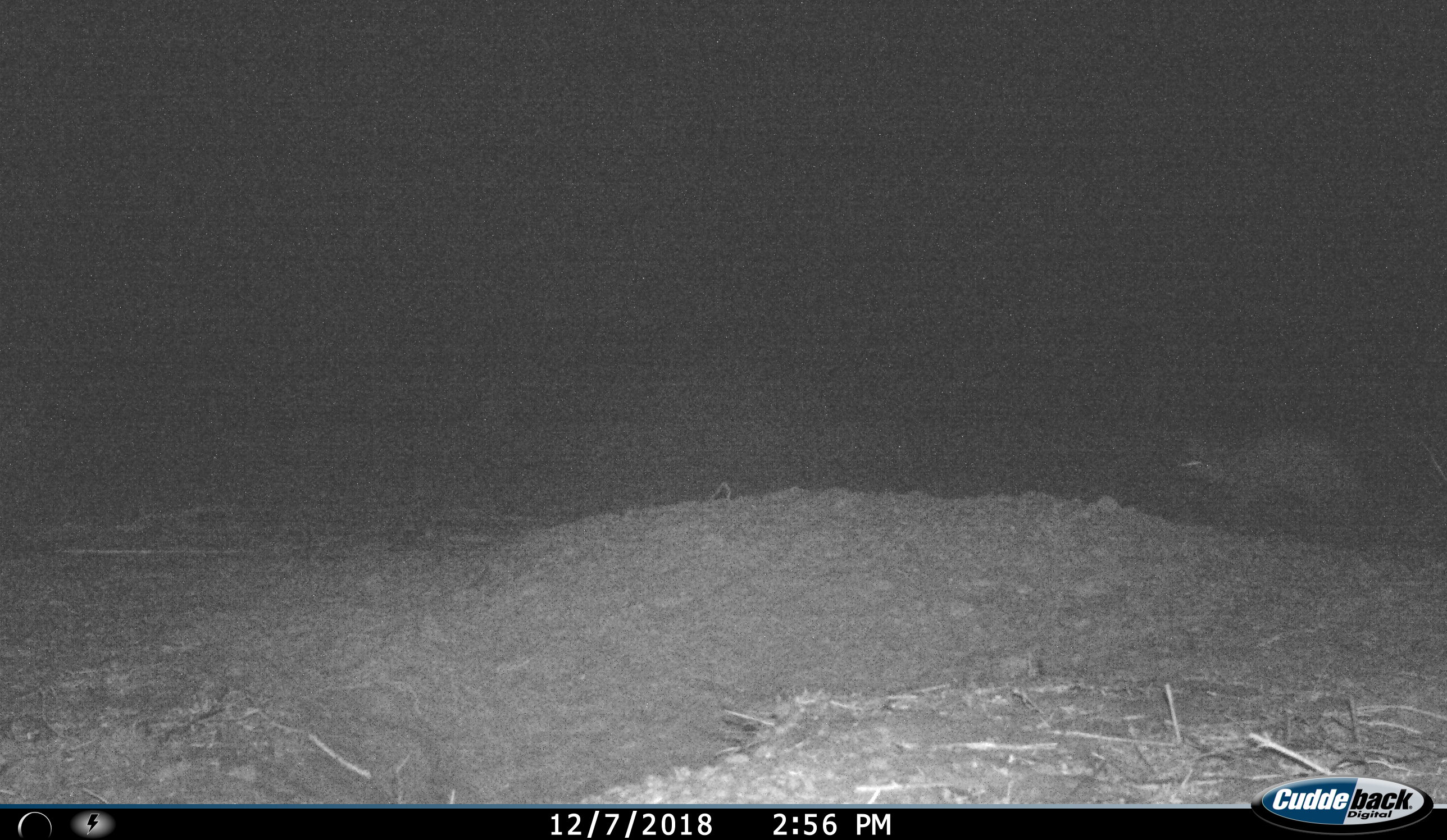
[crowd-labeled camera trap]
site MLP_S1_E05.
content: unidentified animal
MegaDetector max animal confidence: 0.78